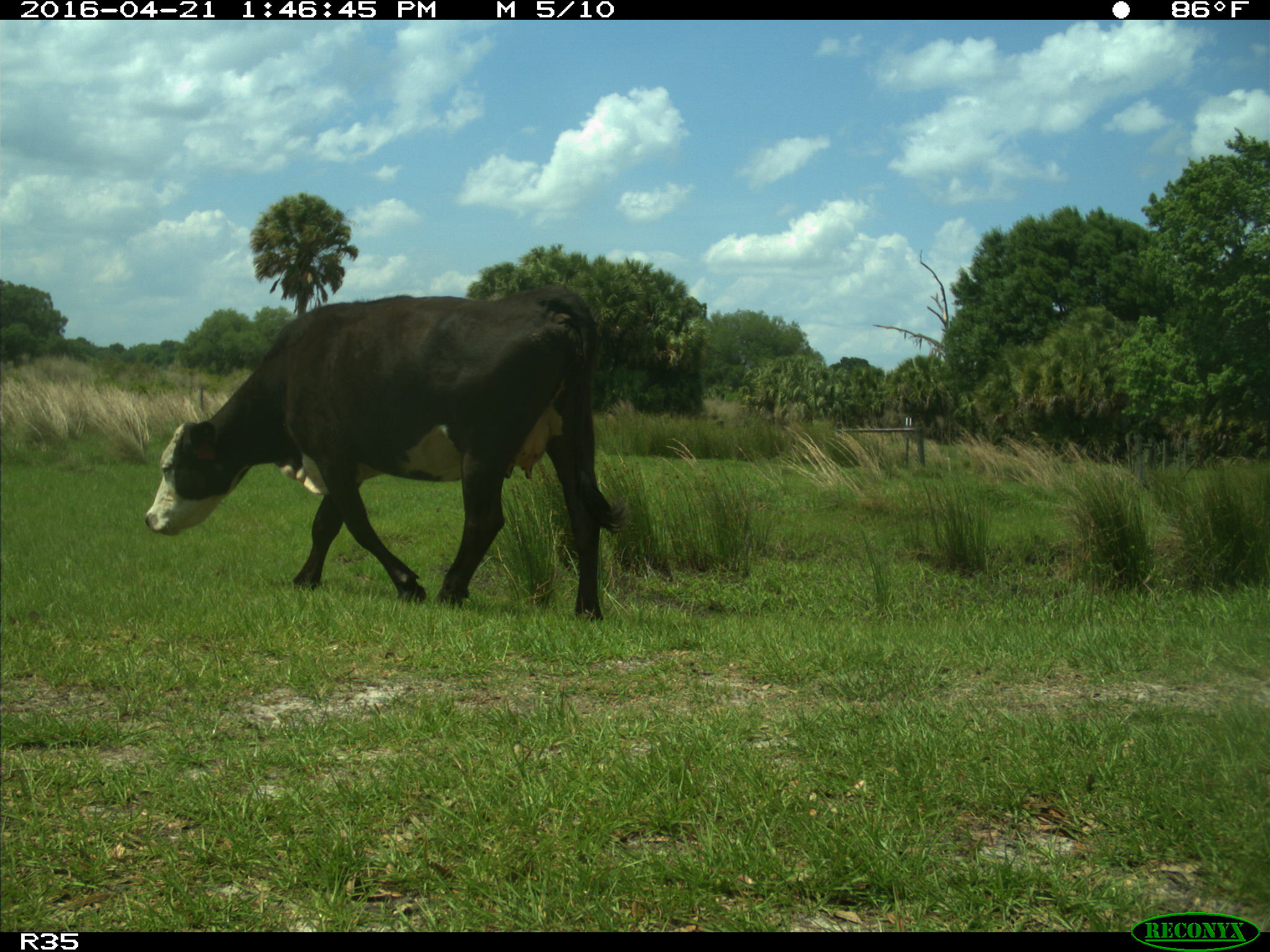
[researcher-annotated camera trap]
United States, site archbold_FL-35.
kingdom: Animalia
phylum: Chordata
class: Mammalia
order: Artiodactyla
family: Bovidae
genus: Bos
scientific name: Bos taurus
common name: domestic cow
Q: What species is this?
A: Bos taurus (domestic cow).